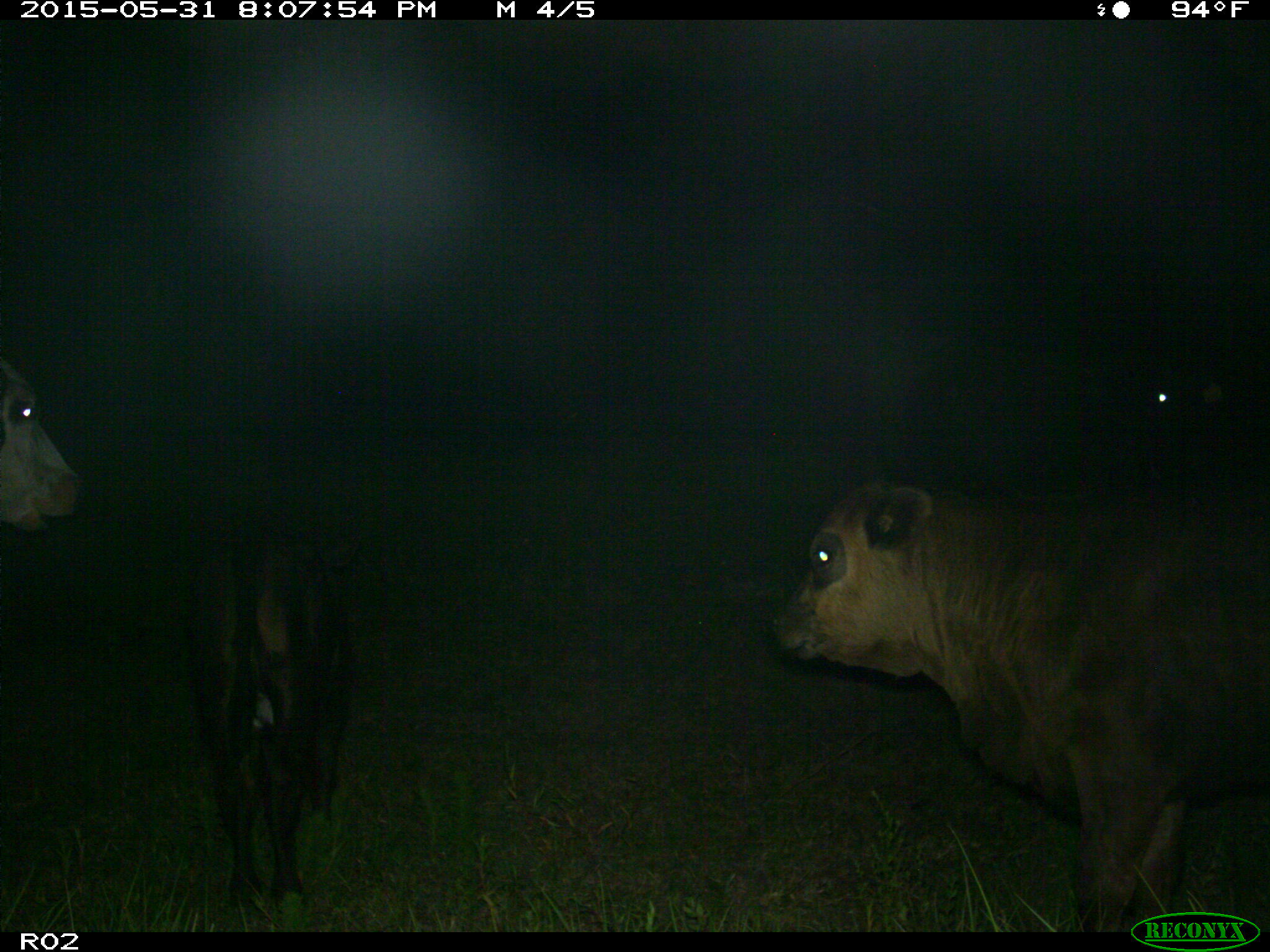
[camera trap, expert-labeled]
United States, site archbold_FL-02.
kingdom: Animalia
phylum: Chordata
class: Mammalia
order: Artiodactyla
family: Bovidae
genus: Bos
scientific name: Bos taurus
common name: domestic cow